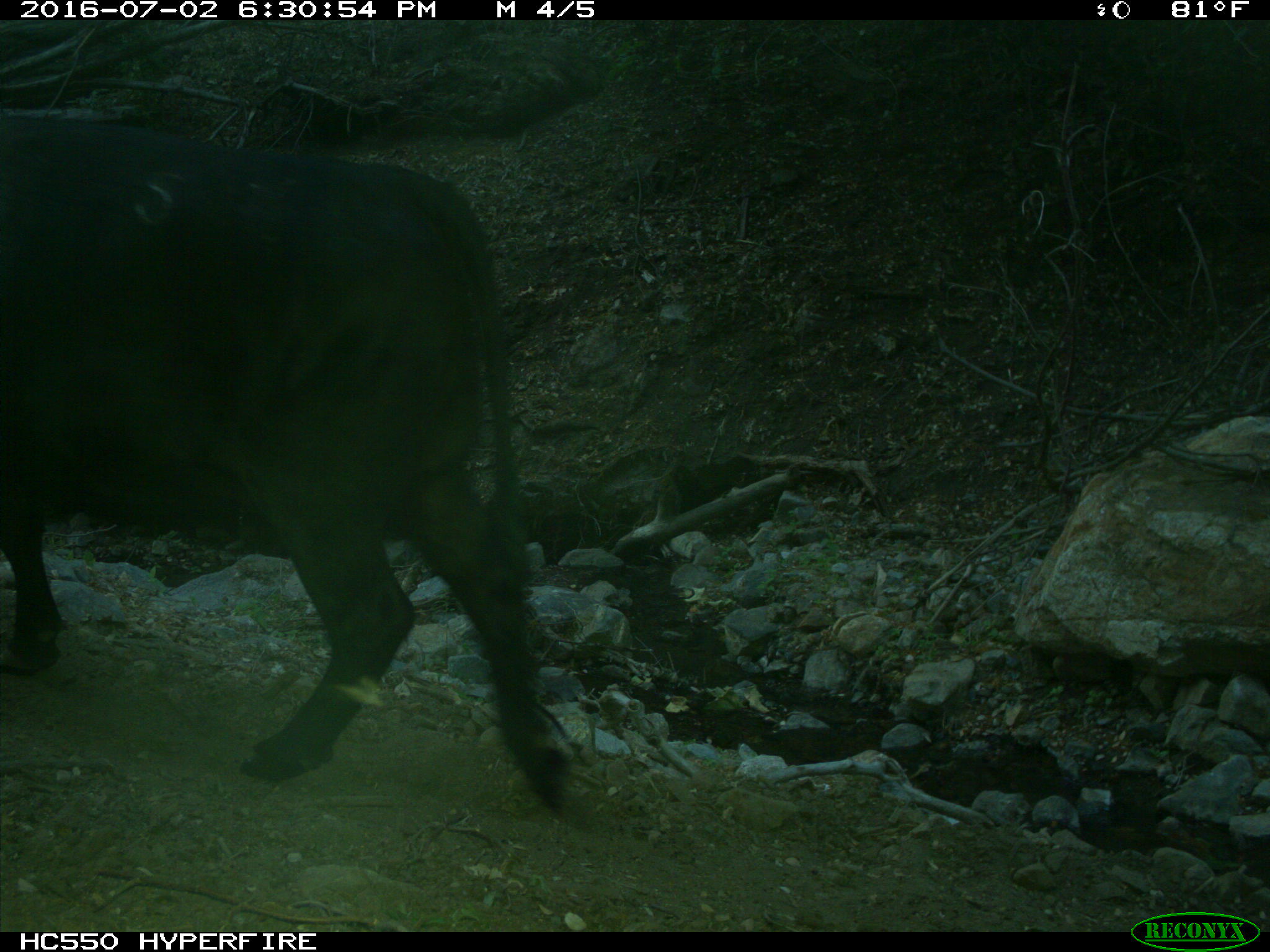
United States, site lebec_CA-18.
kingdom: Animalia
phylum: Chordata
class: Mammalia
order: Artiodactyla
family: Bovidae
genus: Bos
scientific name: Bos taurus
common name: domestic cow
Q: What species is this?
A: Bos taurus (domestic cow).